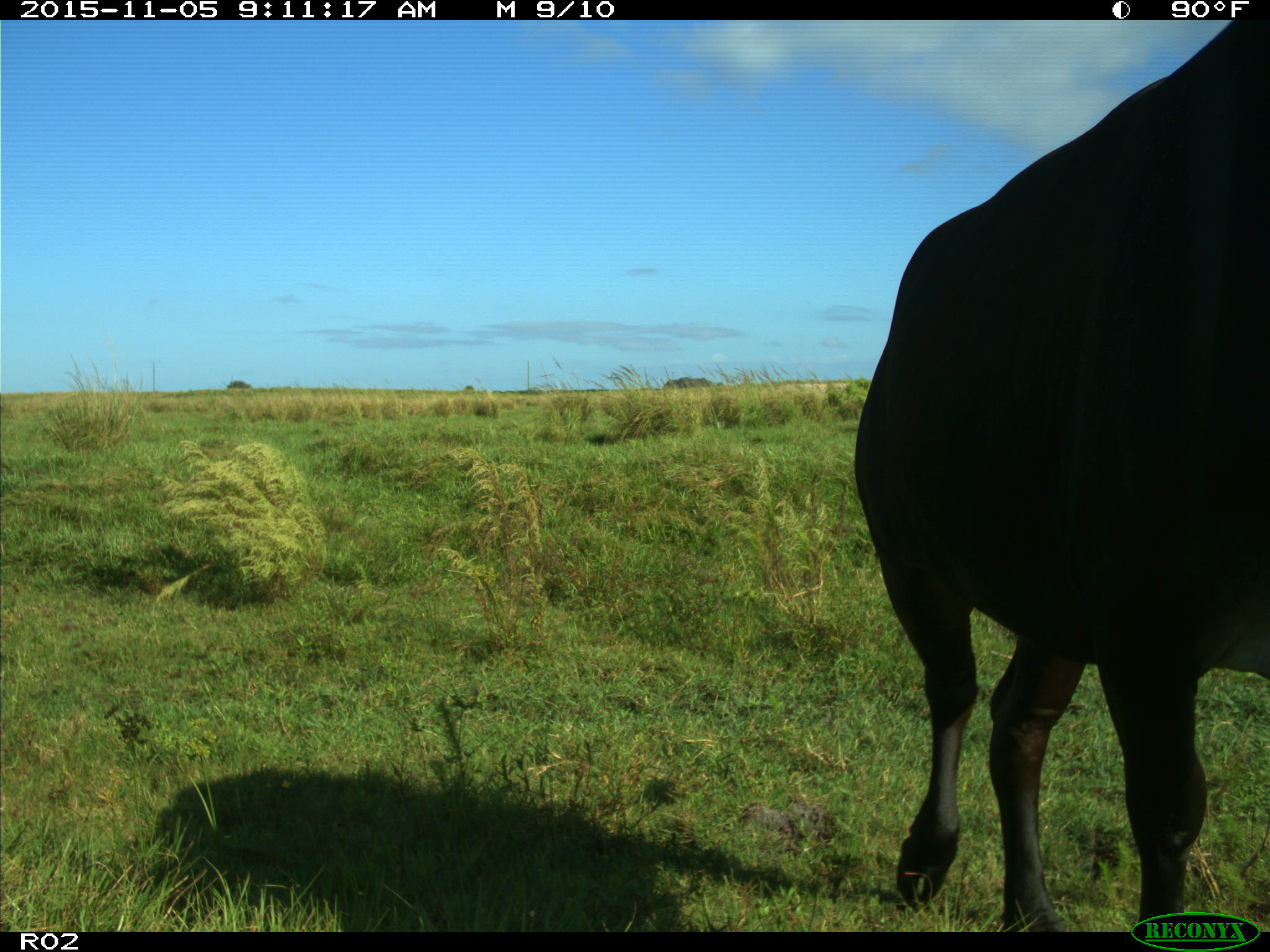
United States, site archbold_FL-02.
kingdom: Animalia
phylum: Chordata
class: Mammalia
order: Artiodactyla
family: Bovidae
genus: Bos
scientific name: Bos taurus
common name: domestic cow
Bos taurus (domestic cow).